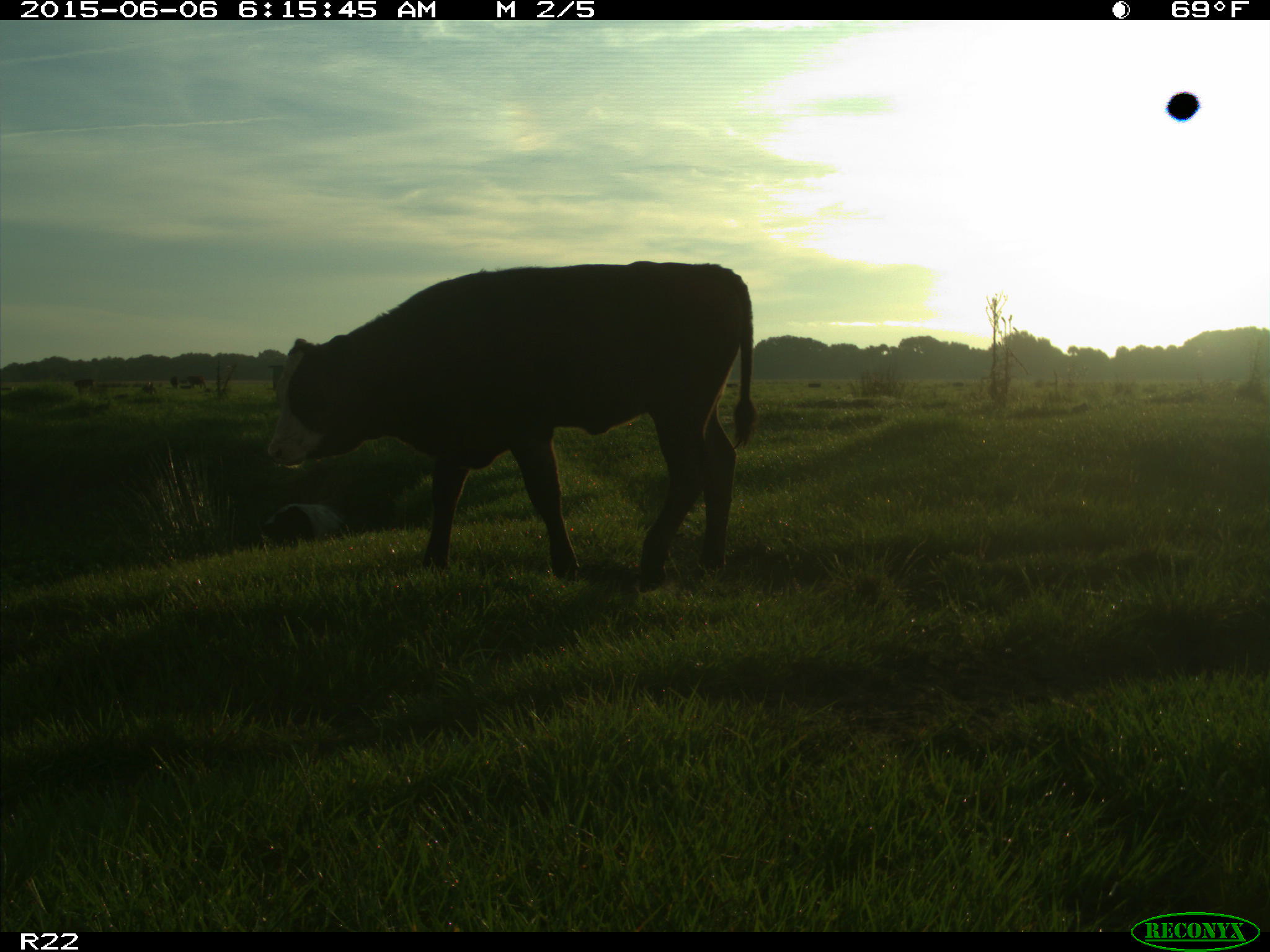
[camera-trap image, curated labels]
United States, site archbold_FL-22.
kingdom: Animalia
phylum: Chordata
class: Mammalia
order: Artiodactyla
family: Bovidae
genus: Bos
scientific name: Bos taurus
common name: domestic cow